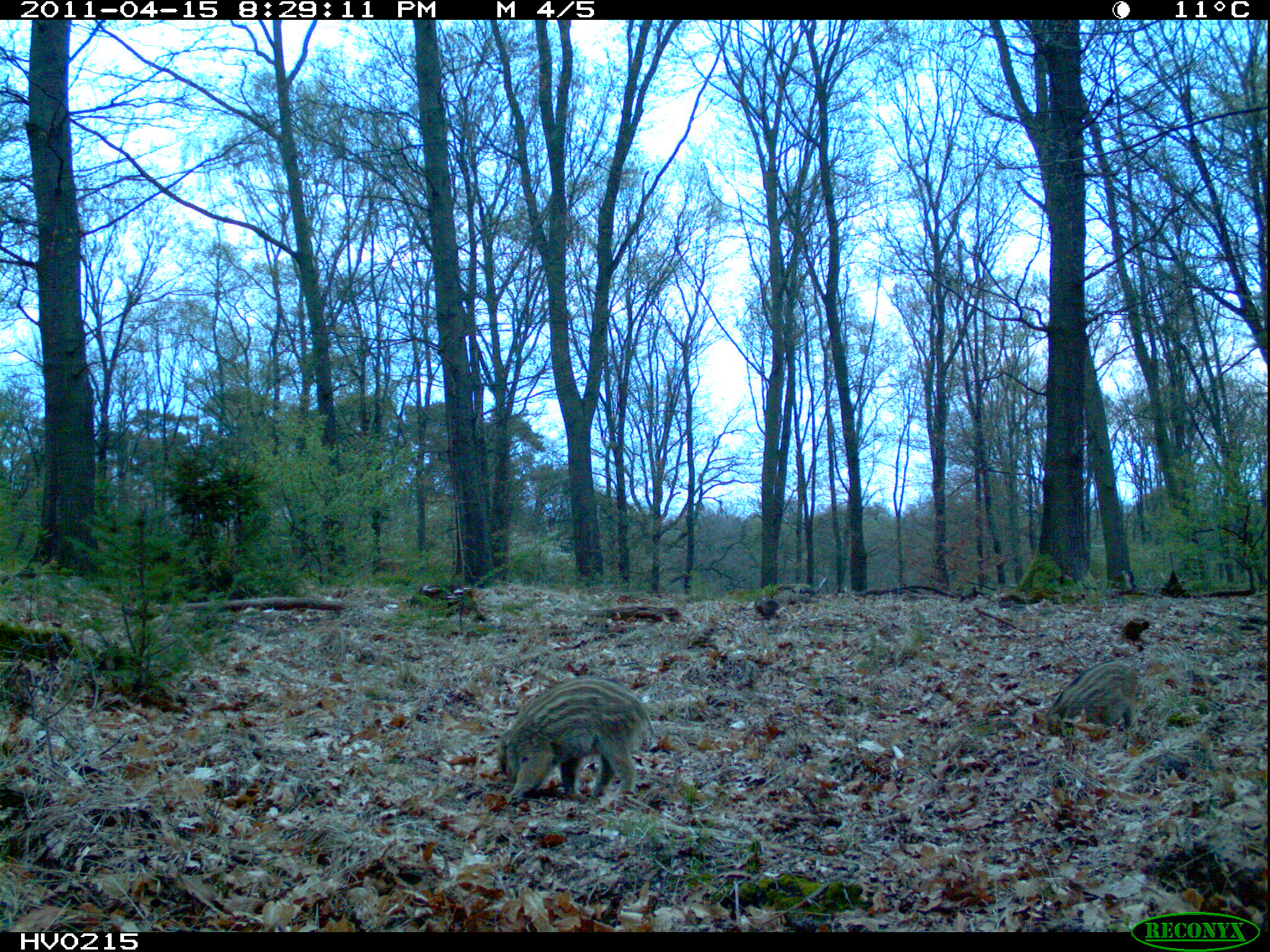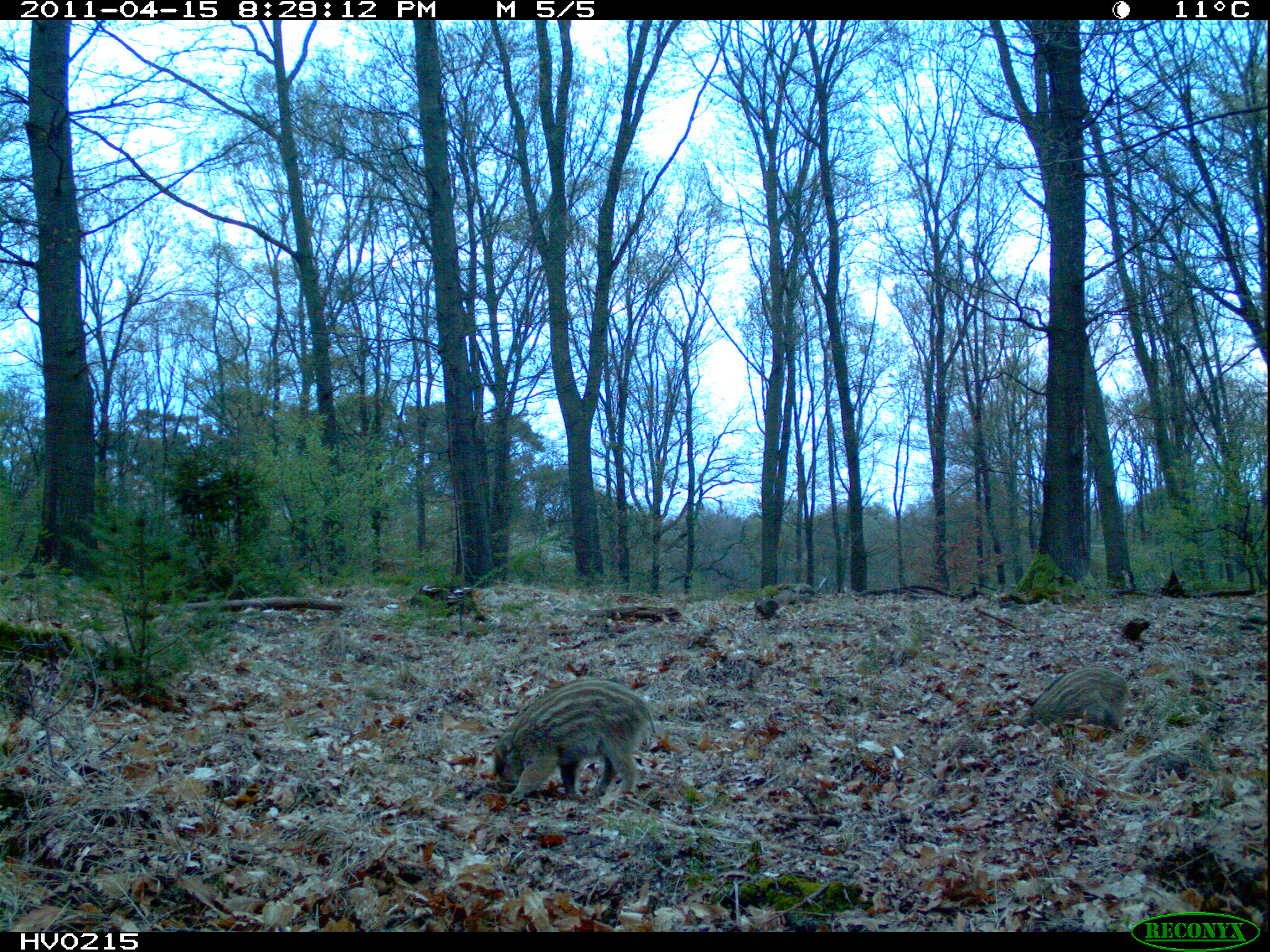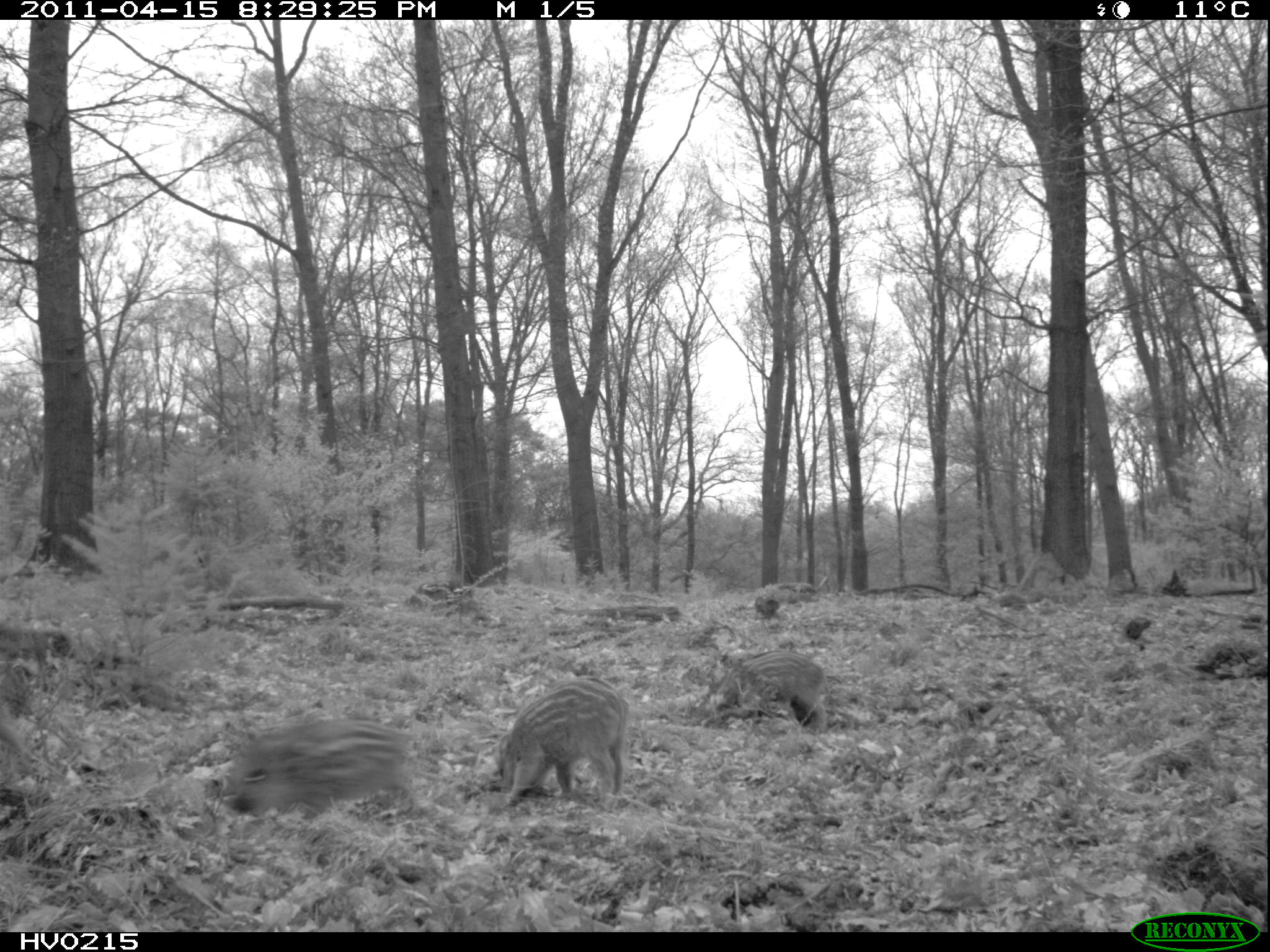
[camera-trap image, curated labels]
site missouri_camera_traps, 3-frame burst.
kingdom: Animalia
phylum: Chordata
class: Mammalia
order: Artiodactyla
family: Suidae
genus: Sus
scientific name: Sus scrofa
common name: wild boar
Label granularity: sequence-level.